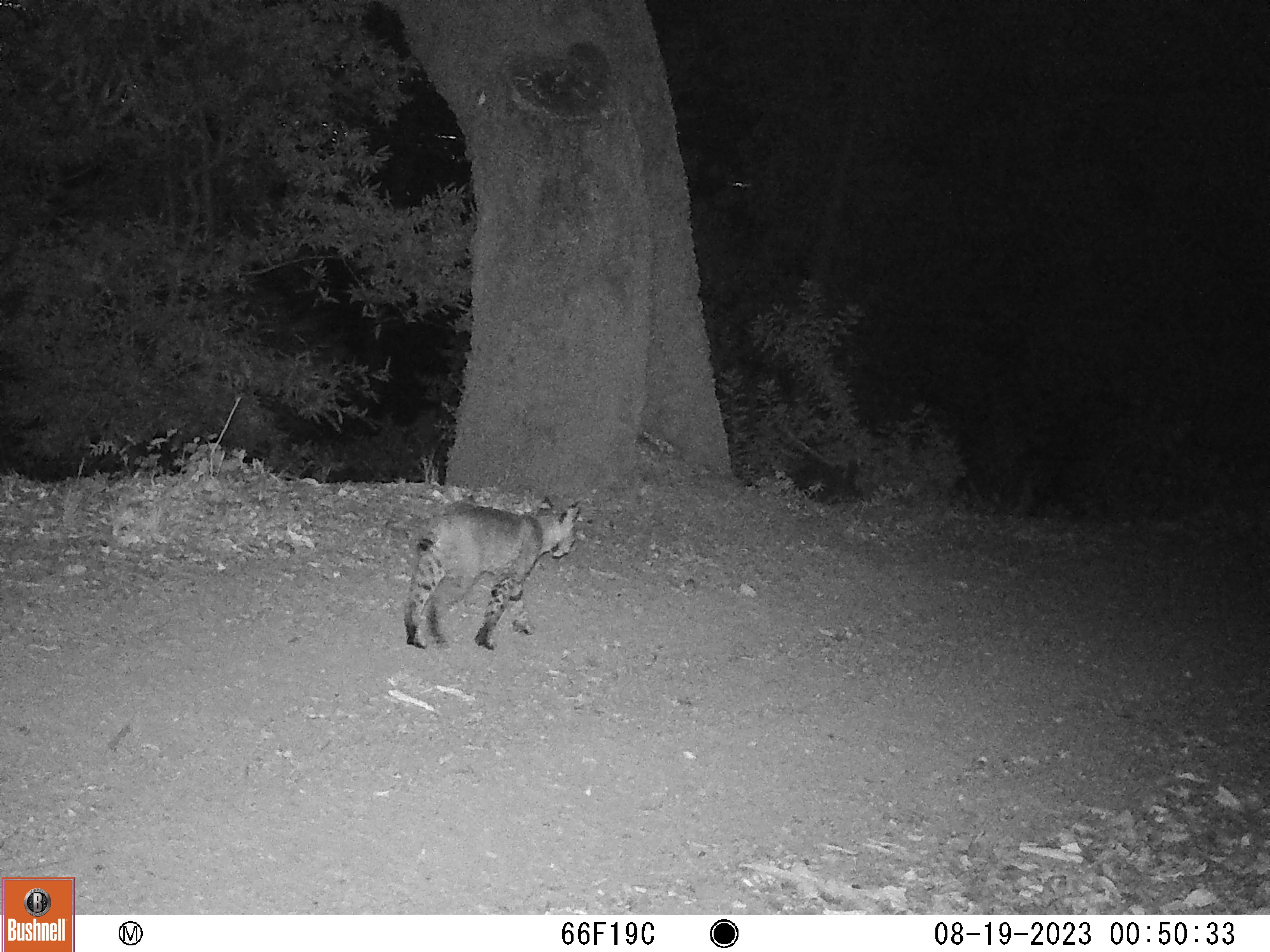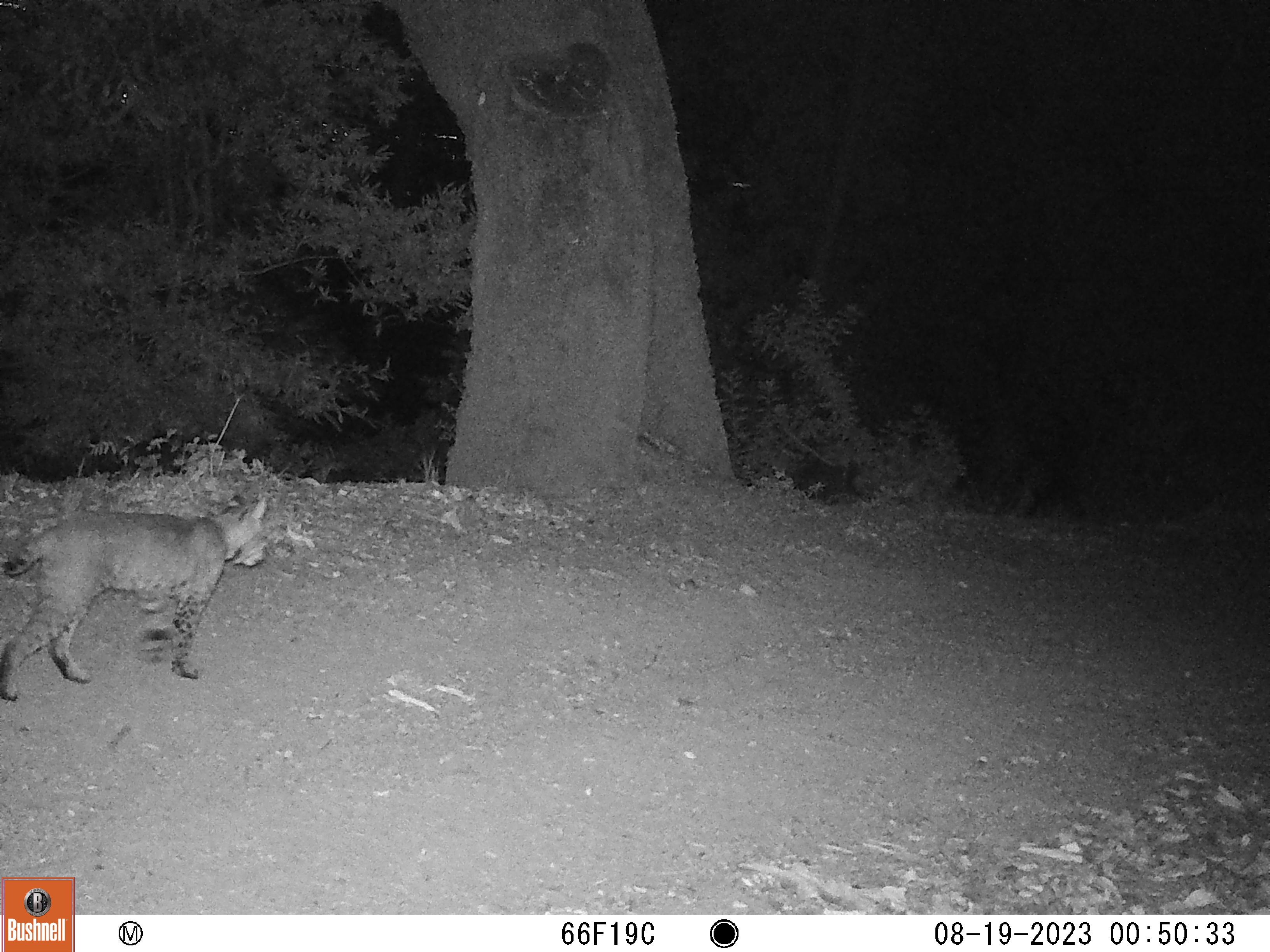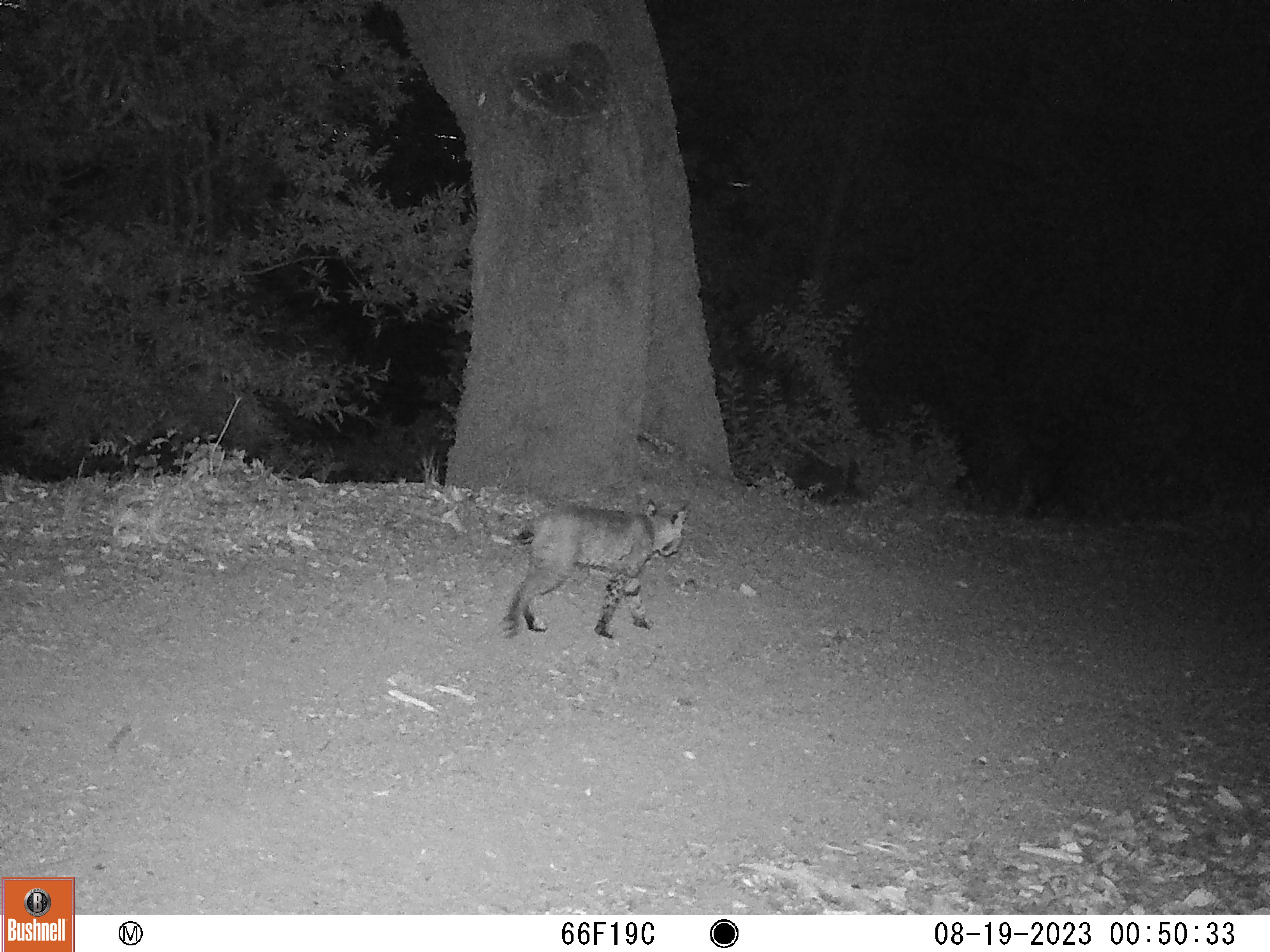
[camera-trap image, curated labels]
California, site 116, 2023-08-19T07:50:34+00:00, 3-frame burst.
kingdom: Animalia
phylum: Chordata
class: Mammalia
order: Carnivora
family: Felidae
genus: Lynx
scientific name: Lynx rufus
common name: bobcat